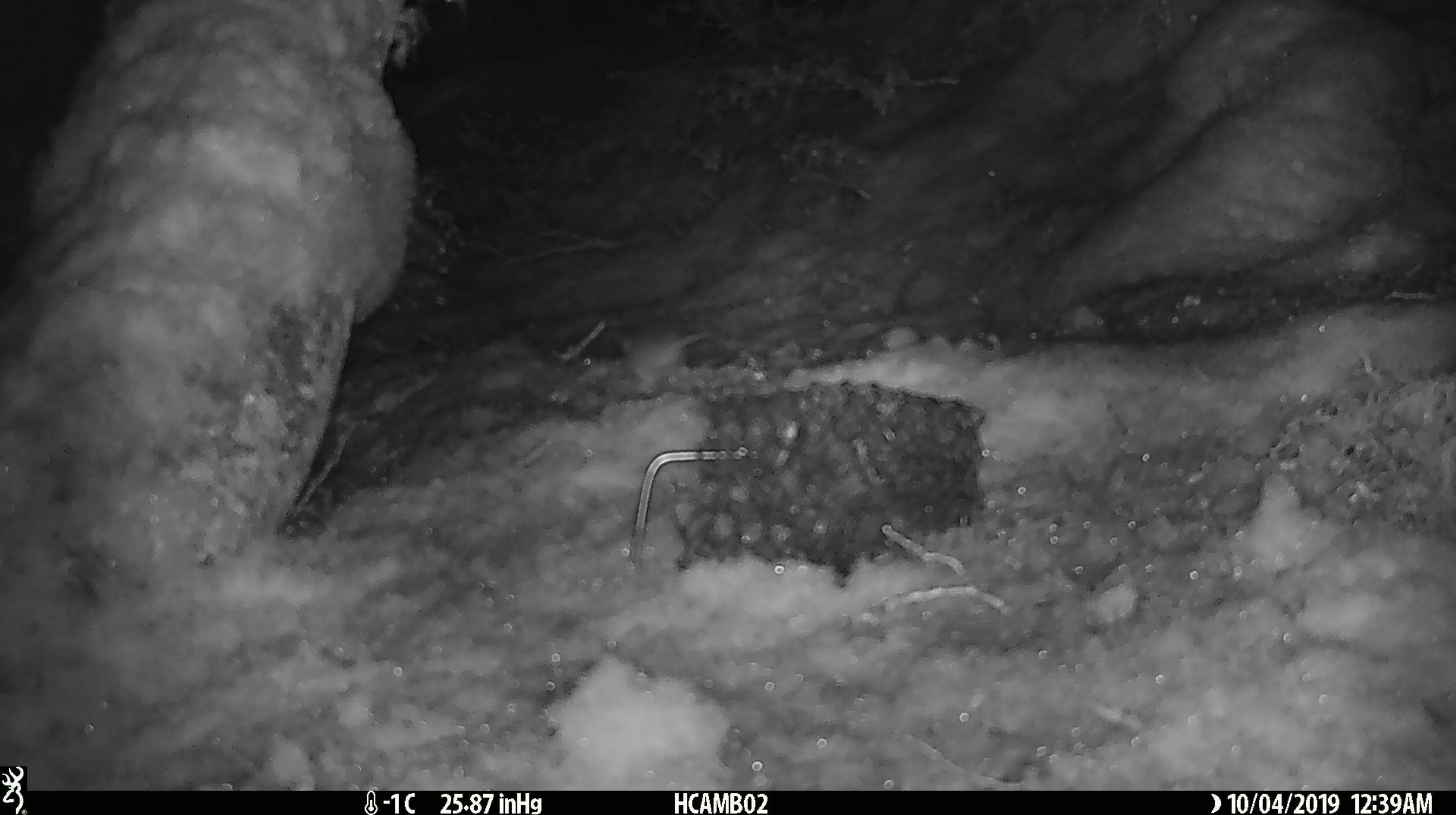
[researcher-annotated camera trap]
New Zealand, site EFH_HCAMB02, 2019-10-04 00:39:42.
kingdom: Animalia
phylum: Chordata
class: Mammalia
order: Rodentia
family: Muridae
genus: Mus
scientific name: Mus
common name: mouse